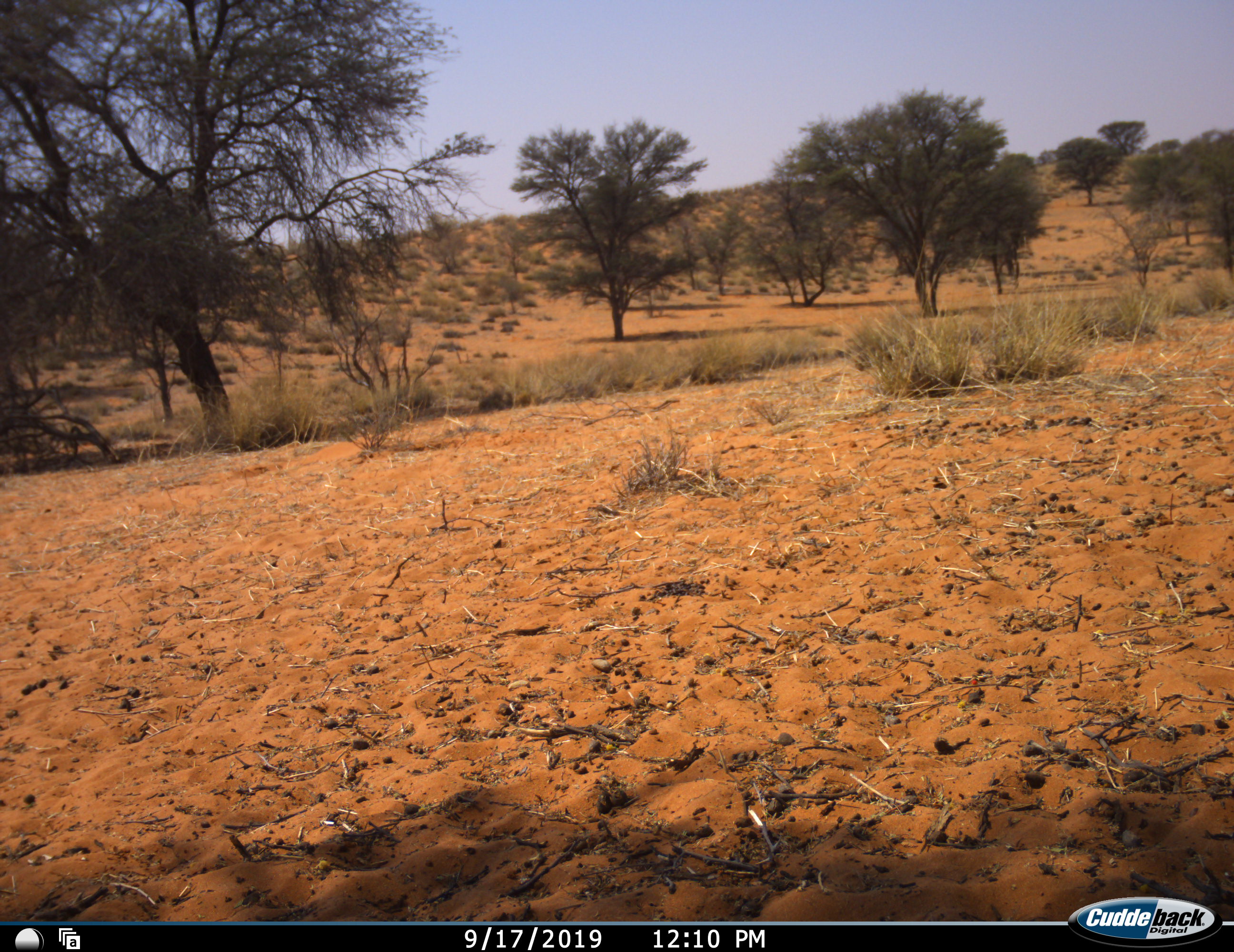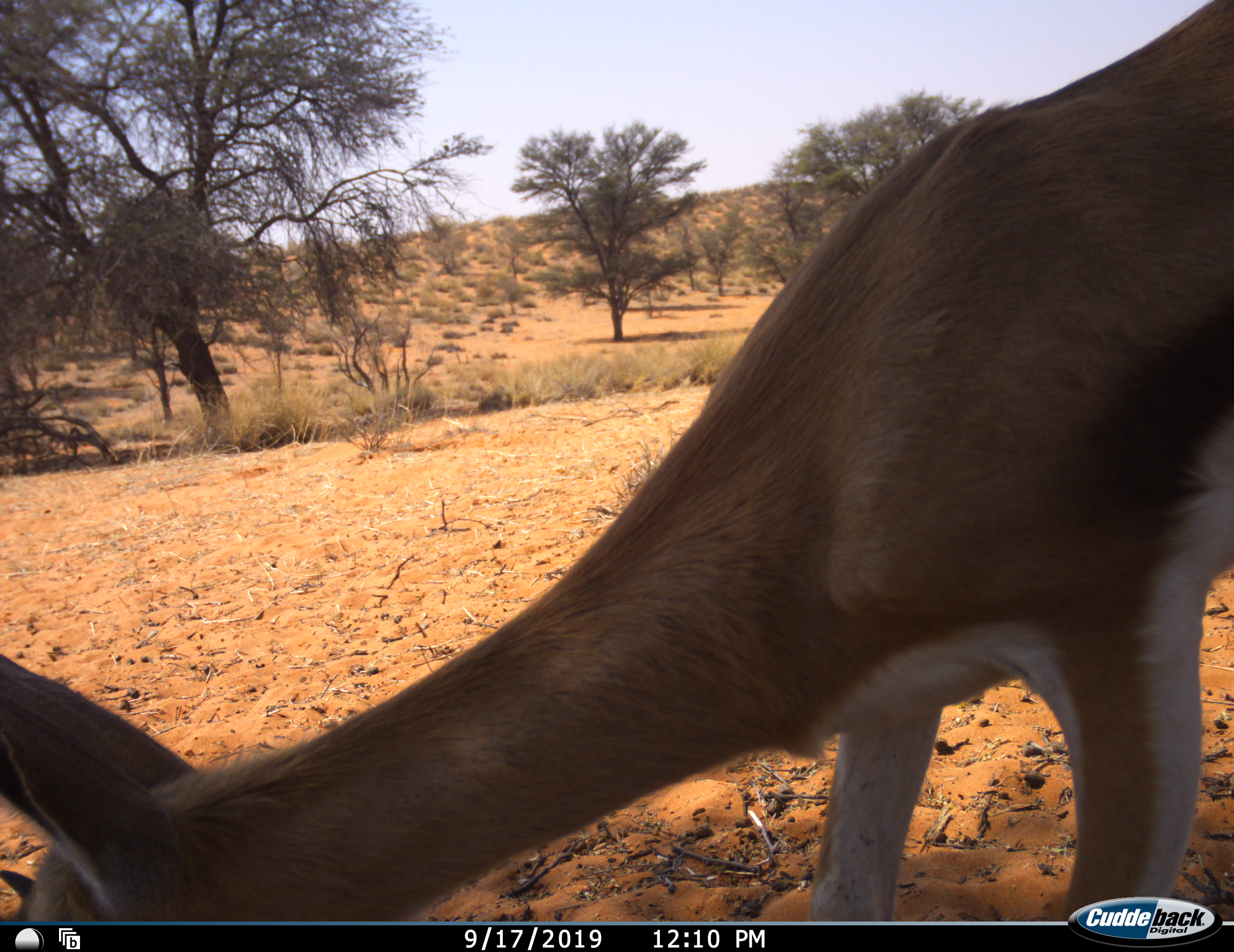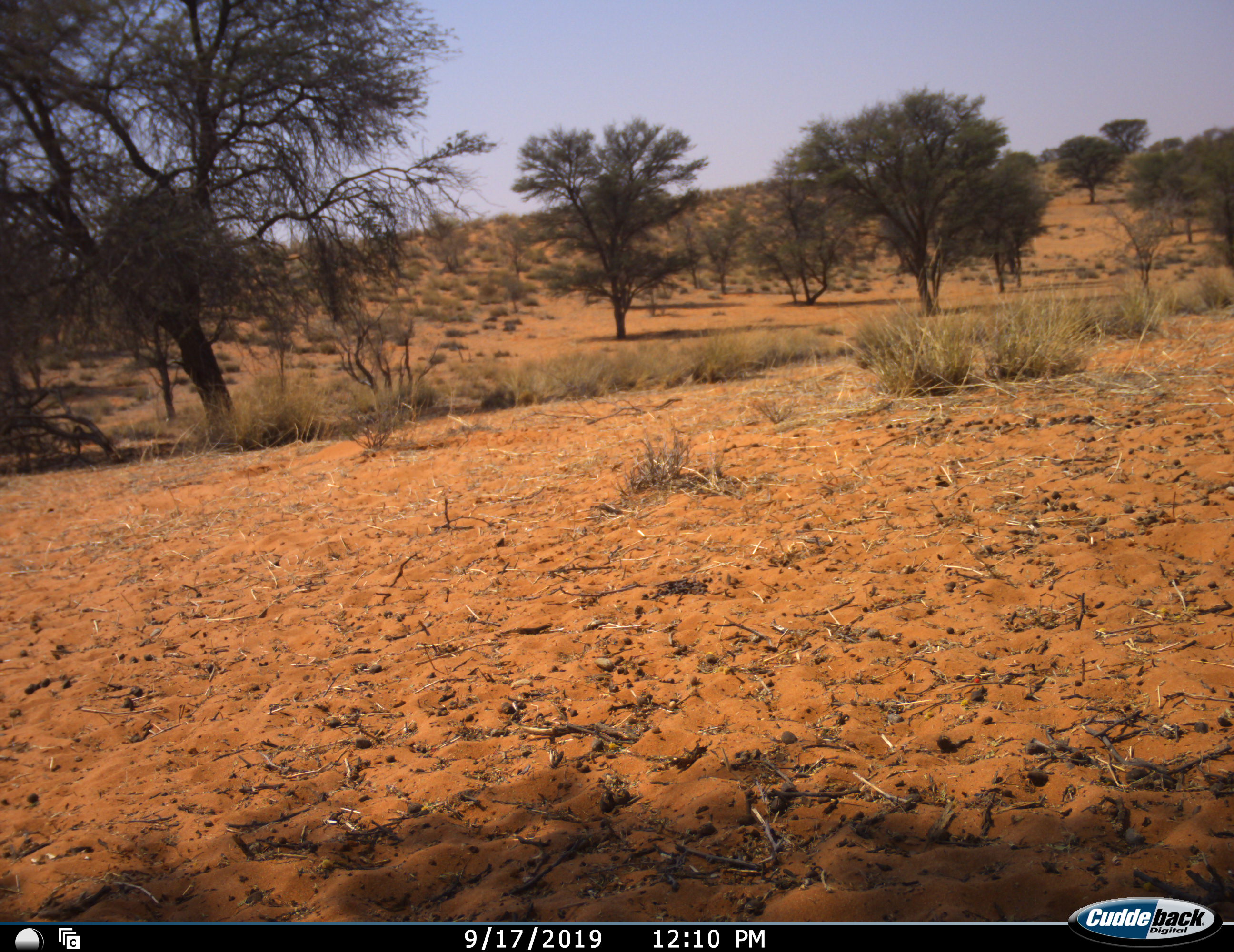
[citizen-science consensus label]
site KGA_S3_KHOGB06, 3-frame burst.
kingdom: Animalia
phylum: Chordata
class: Mammalia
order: Artiodactyla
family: Bovidae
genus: Antidorcas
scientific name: Antidorcas marsupialis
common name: springbok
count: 1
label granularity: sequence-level